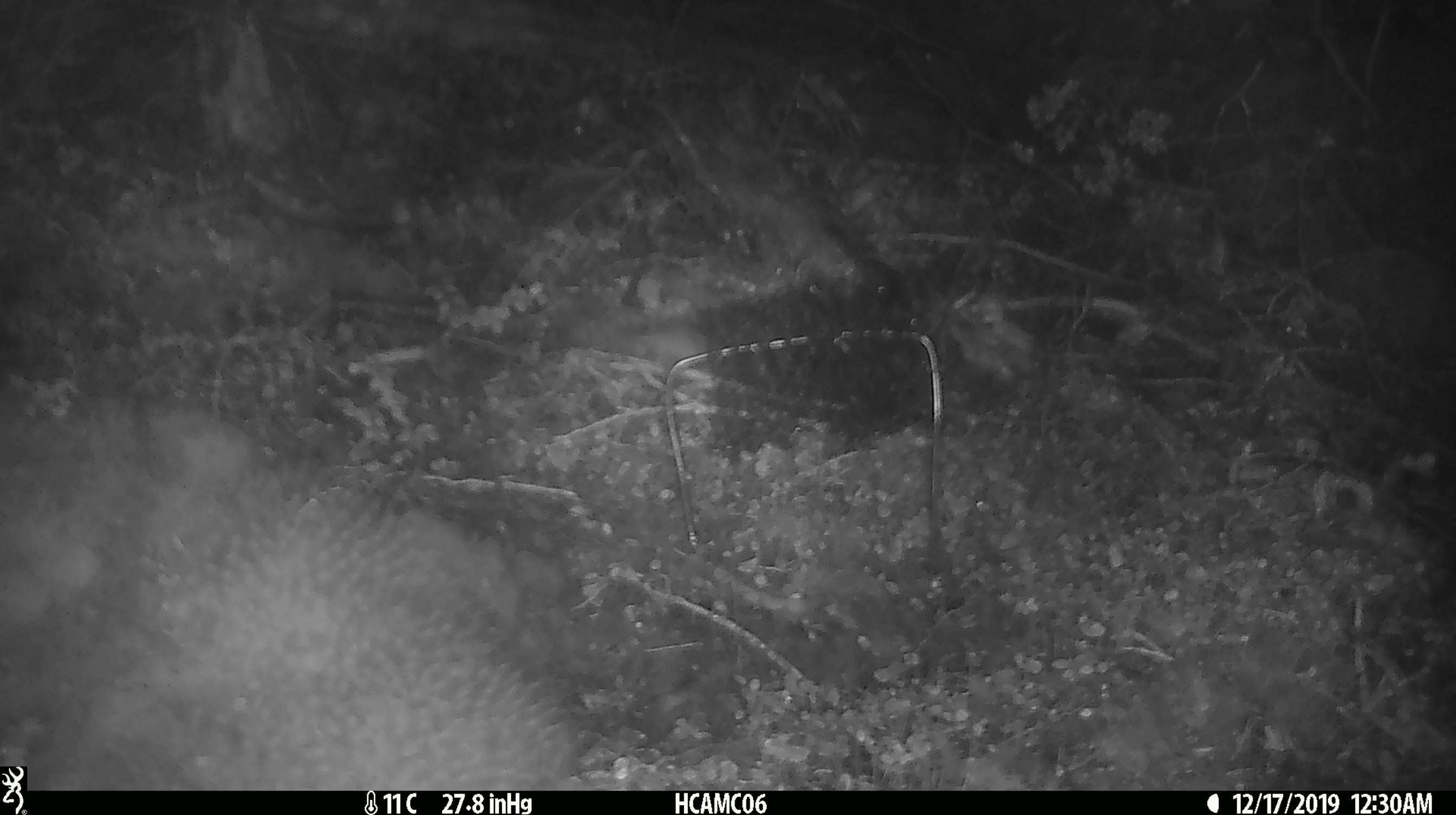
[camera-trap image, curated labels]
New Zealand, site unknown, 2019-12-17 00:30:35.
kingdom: Animalia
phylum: Chordata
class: Mammalia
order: Rodentia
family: Muridae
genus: Mus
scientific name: Mus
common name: mouse